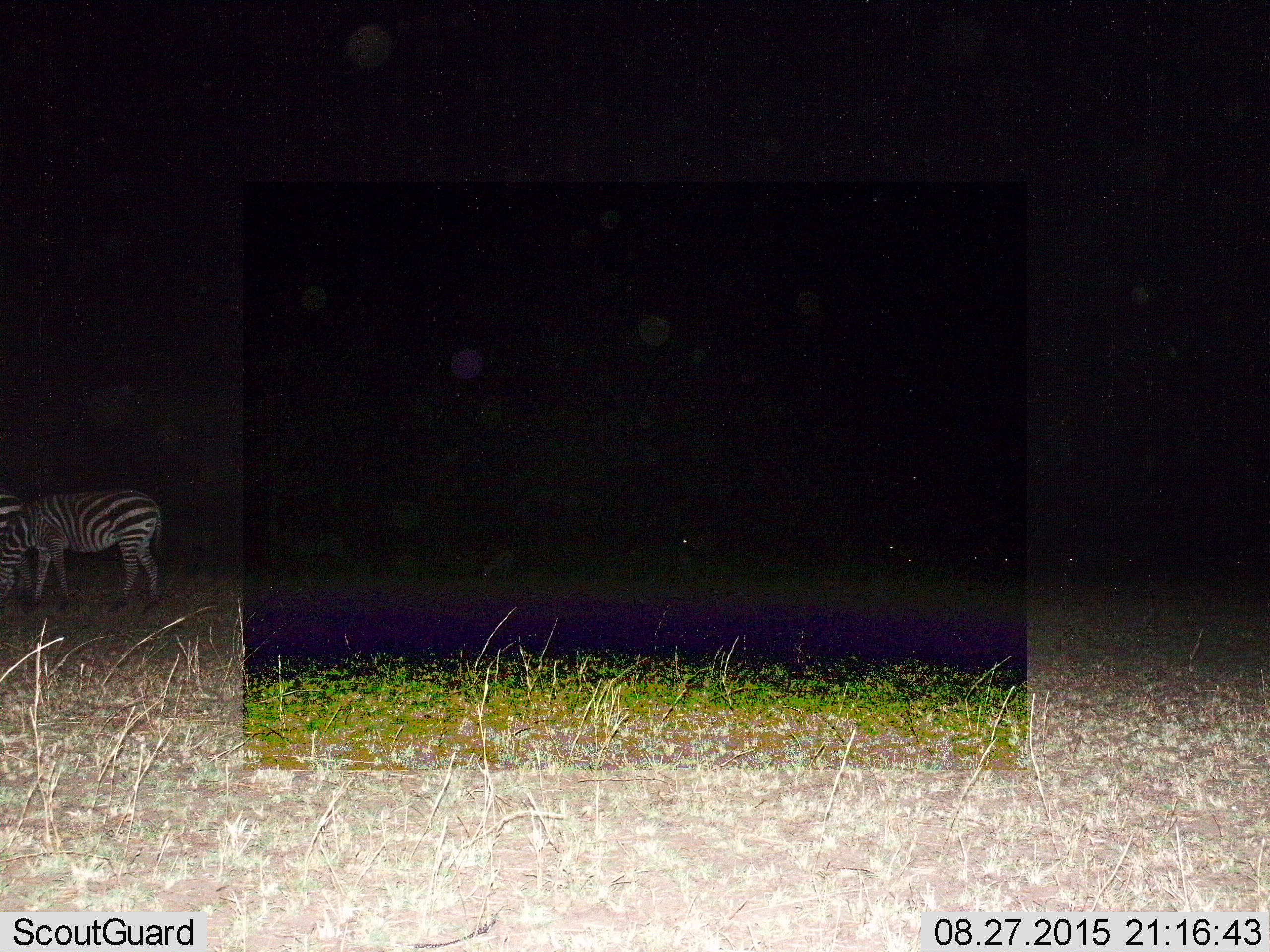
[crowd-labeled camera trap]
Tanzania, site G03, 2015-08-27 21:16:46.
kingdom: Animalia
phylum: Chordata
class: Mammalia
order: Perissodactyla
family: Equidae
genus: Equus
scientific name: Equus quagga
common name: plains zebra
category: zebra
Zebra (plains zebra) (Equus quagga), count 2. Behavior (volunteer vote fractions): standing 50%, resting 0%, moving 12%, interacting 0%. Young present (vote fraction): 0%. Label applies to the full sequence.